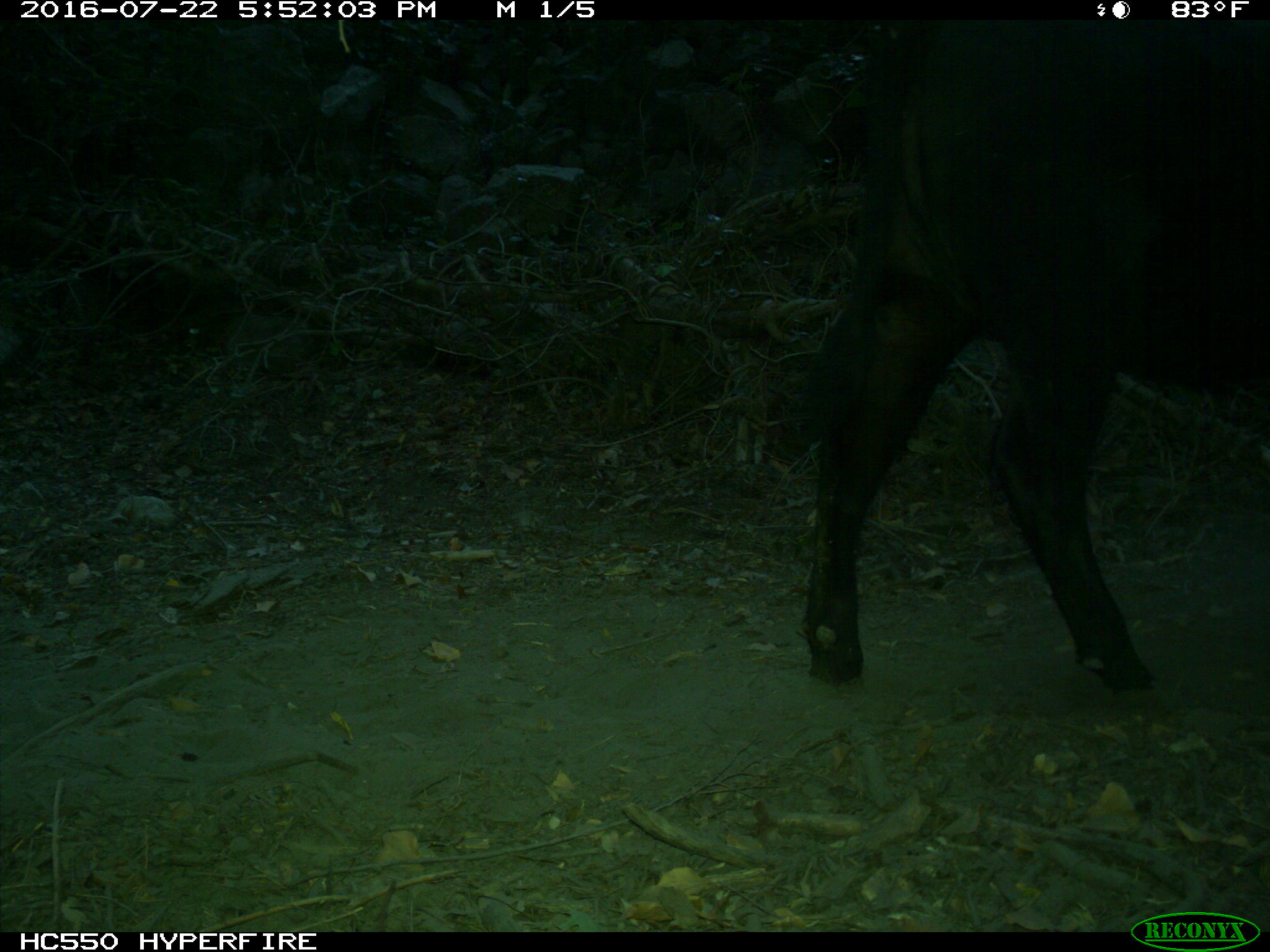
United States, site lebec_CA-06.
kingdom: Animalia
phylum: Chordata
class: Mammalia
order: Artiodactyla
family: Bovidae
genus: Bos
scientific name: Bos taurus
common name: domestic cow